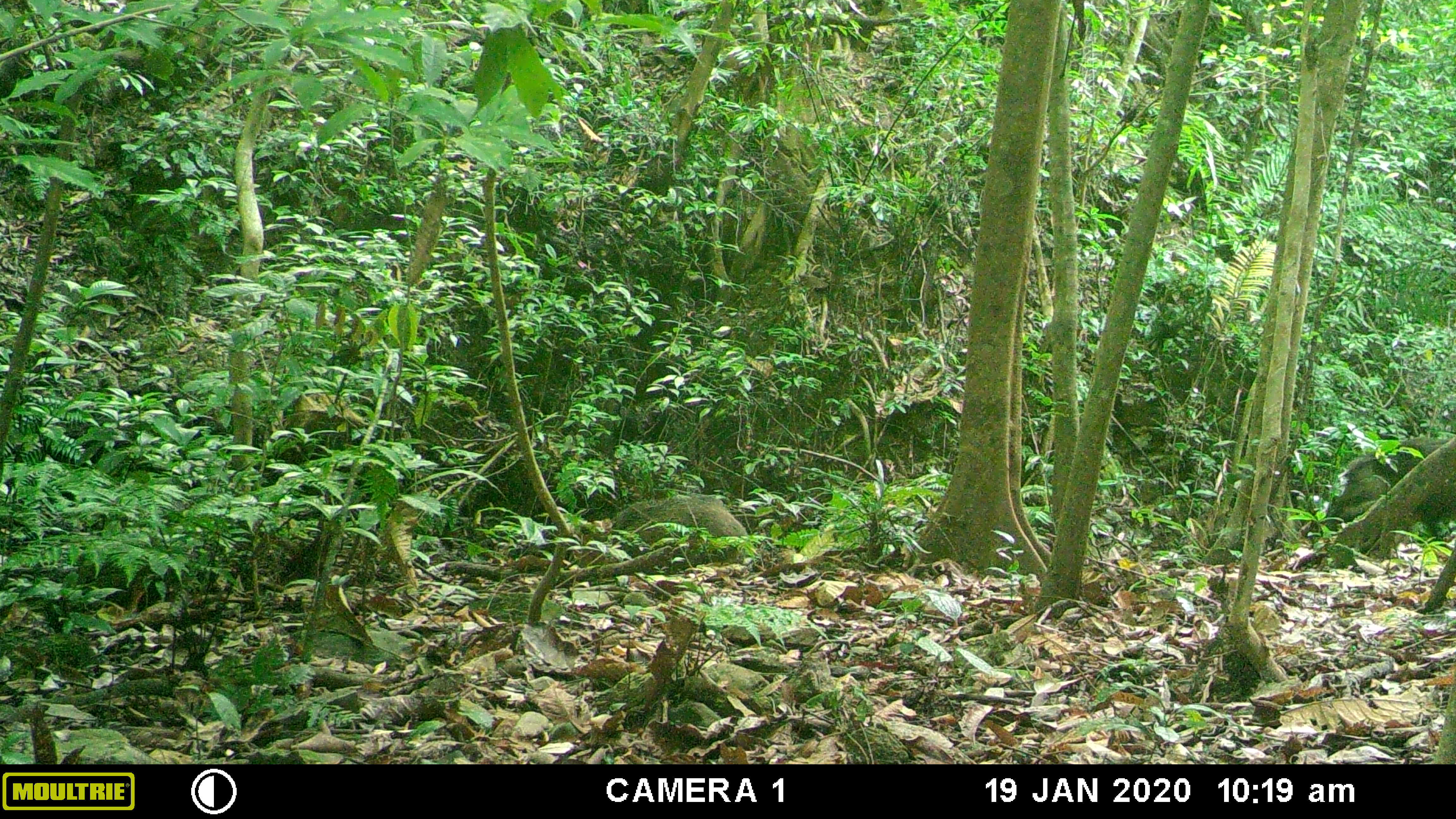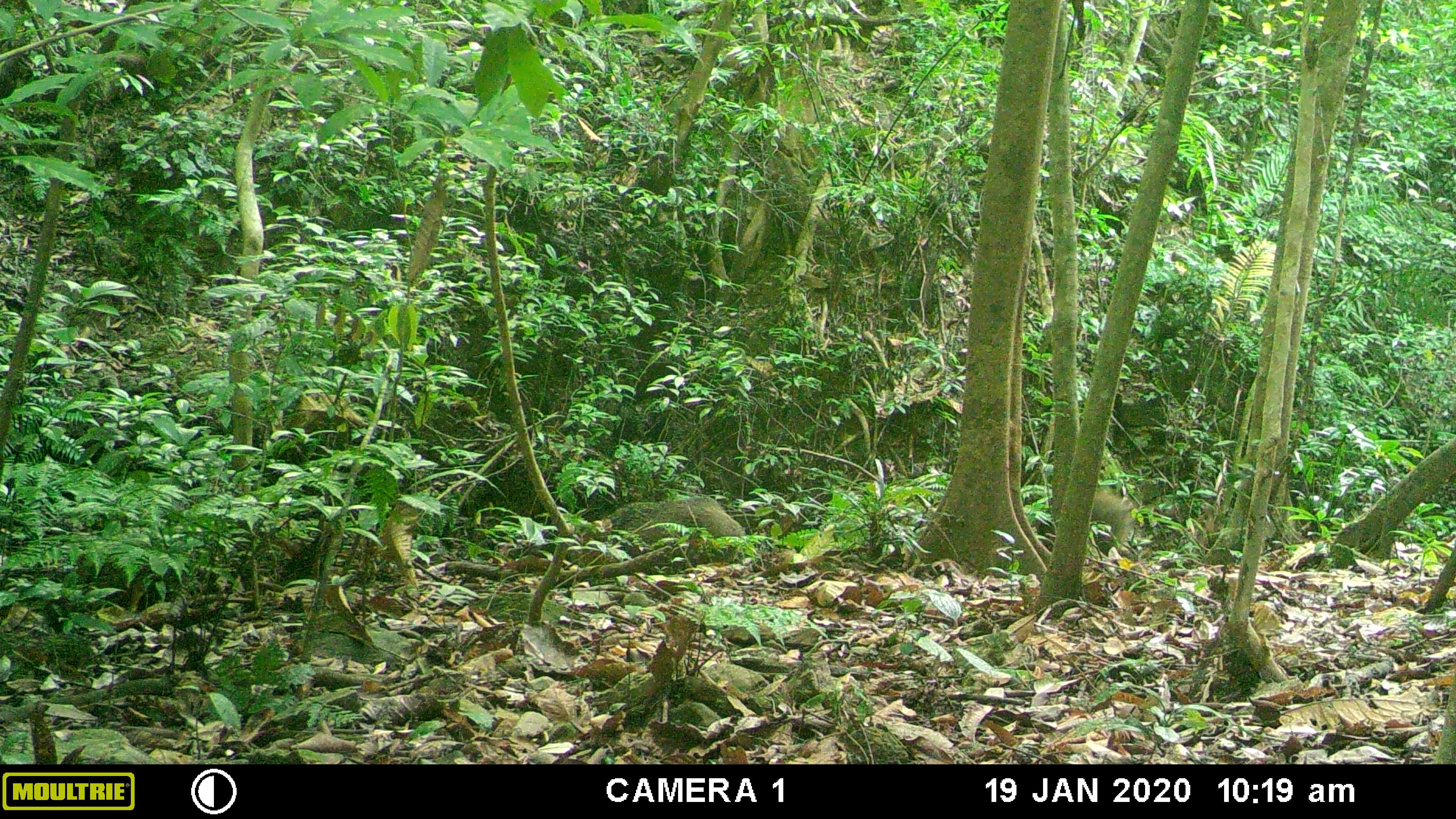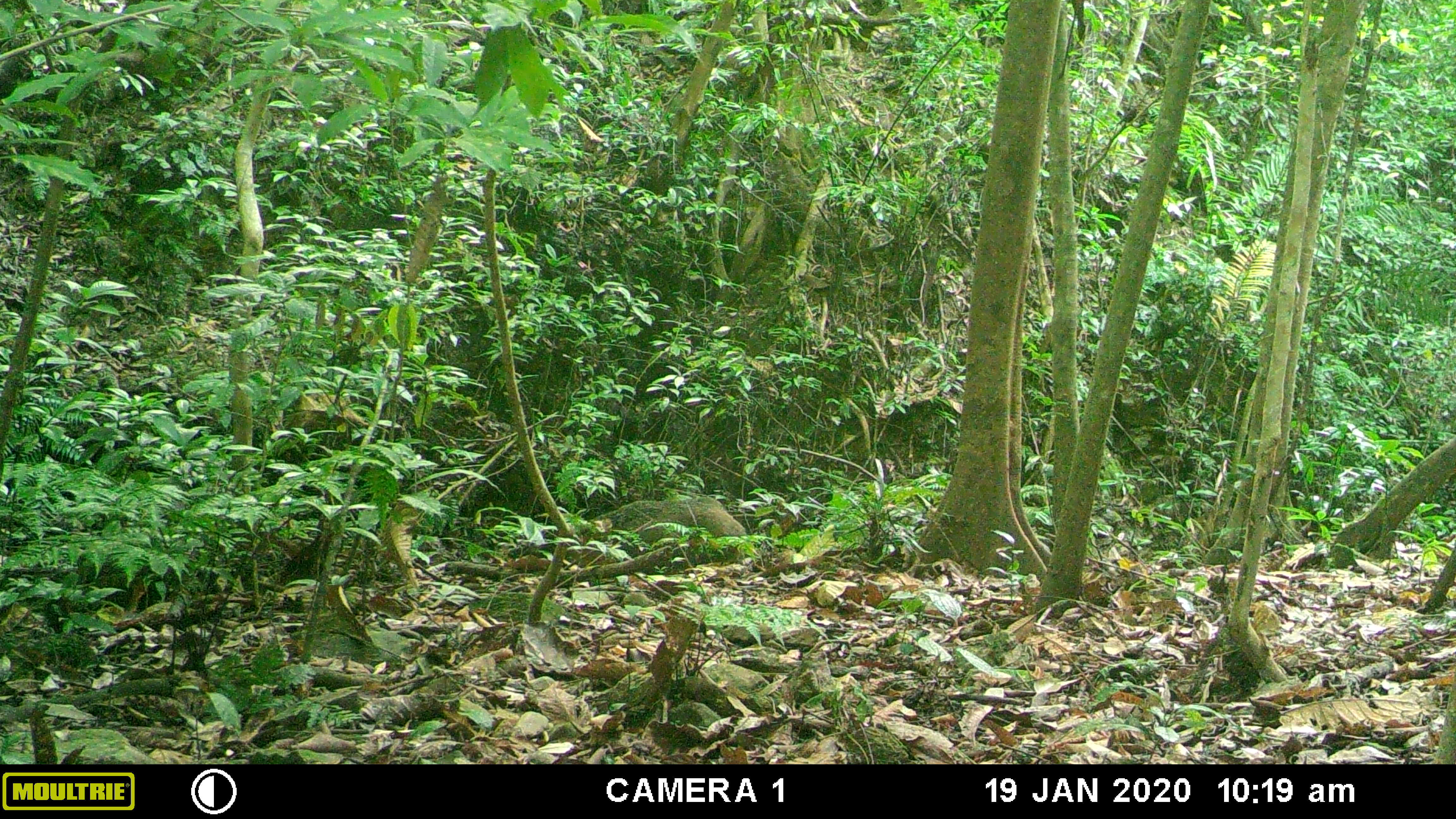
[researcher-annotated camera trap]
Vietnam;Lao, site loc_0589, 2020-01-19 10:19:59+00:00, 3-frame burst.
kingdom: Animalia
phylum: Chordata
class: Mammalia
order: Artiodactyla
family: Suidae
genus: Sus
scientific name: Sus scrofa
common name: eurasian wild pig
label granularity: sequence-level